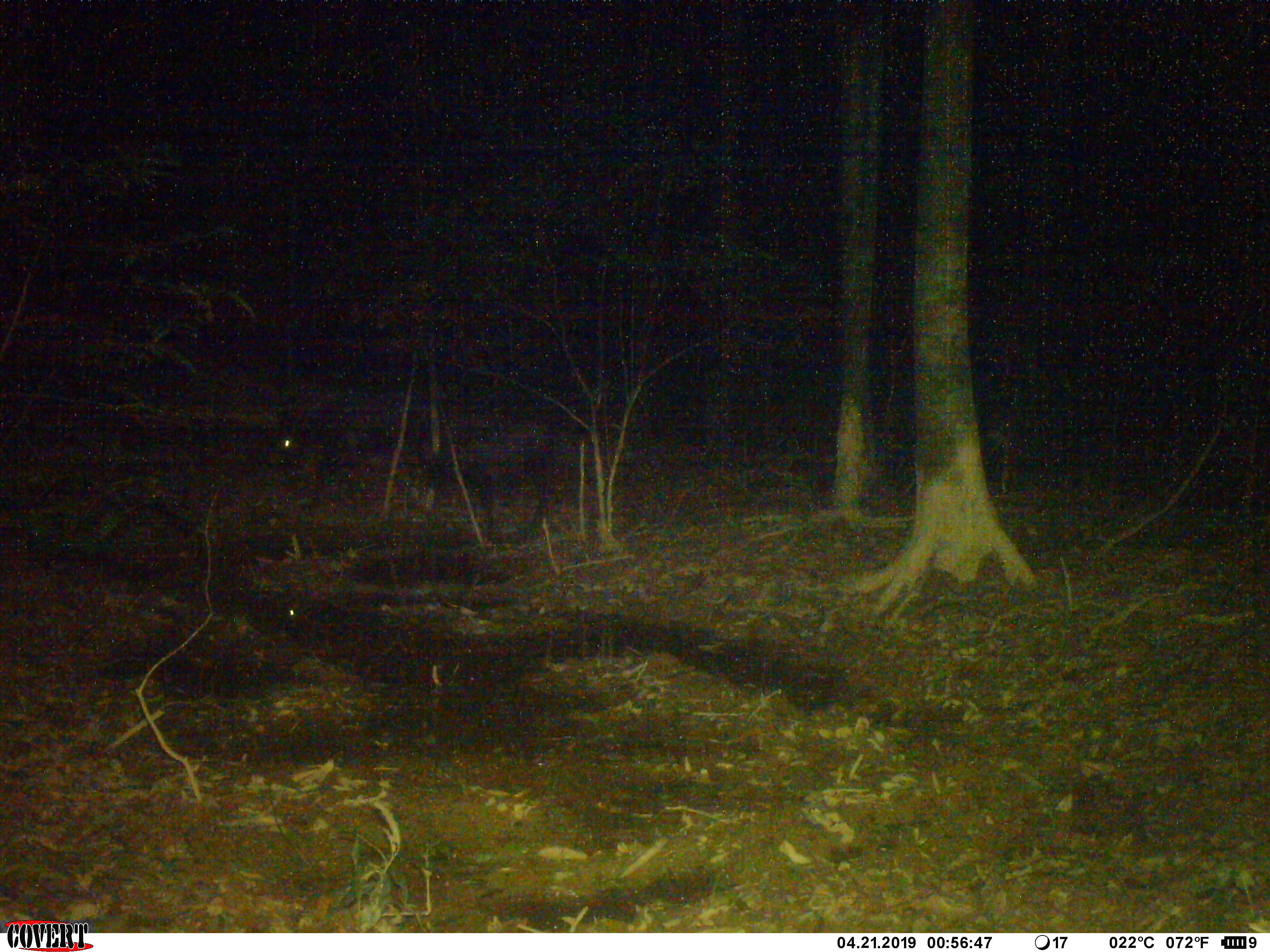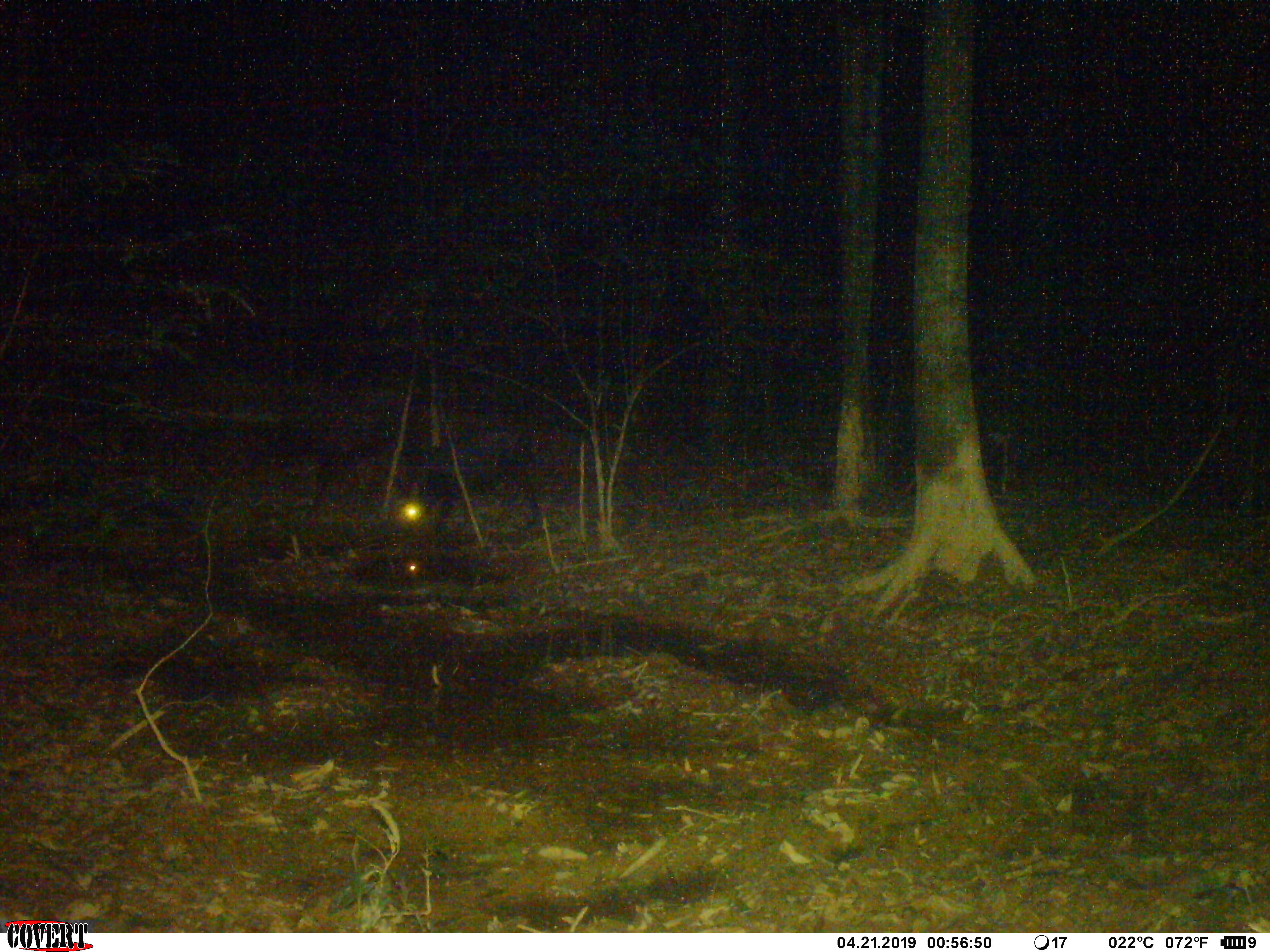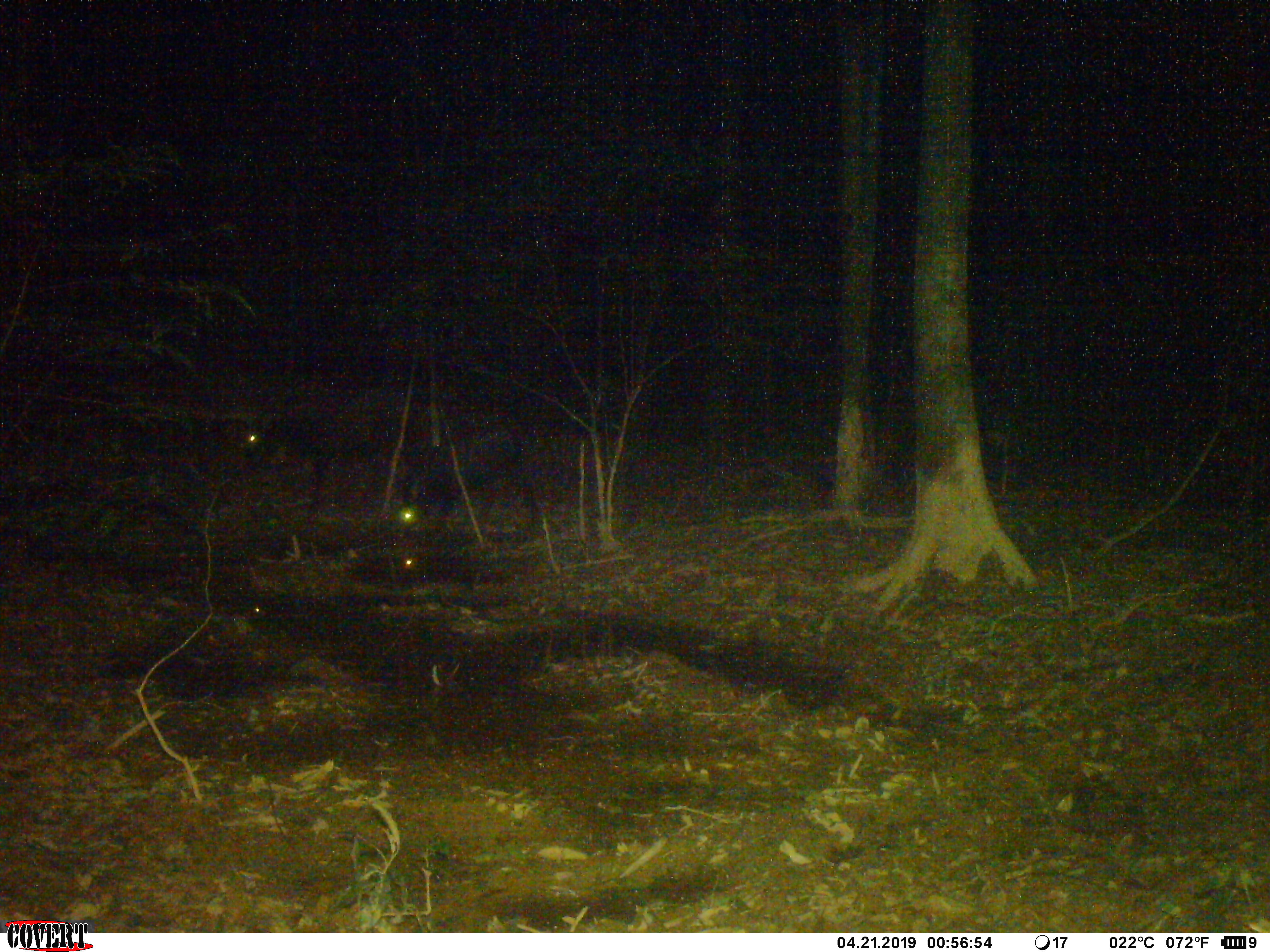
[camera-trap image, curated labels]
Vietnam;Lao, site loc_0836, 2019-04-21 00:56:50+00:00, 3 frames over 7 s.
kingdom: Animalia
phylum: Chordata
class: Mammalia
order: Artiodactyla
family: Bovidae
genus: Capricornis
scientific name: Capricornis sumatraensis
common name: chinese serow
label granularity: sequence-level